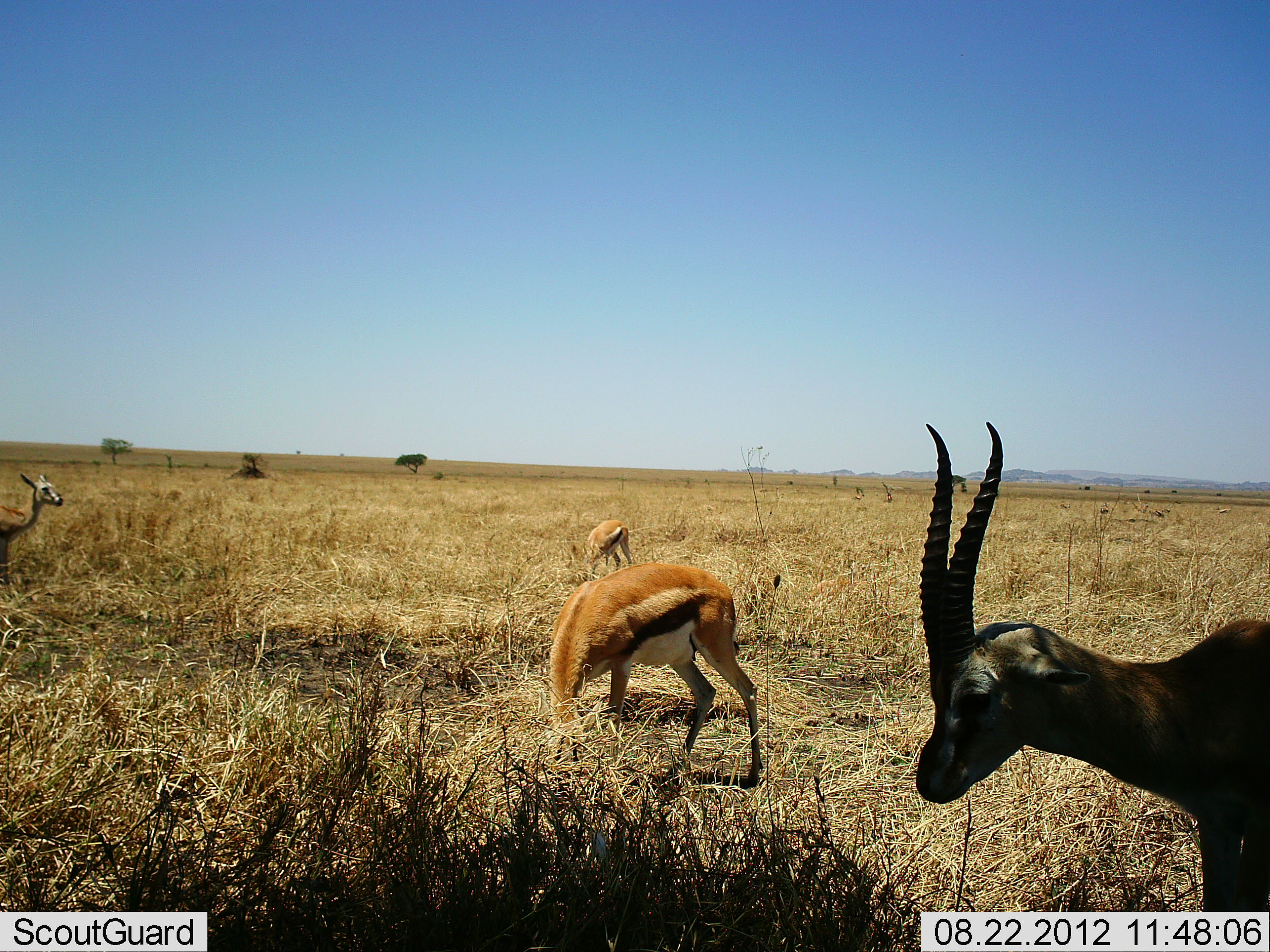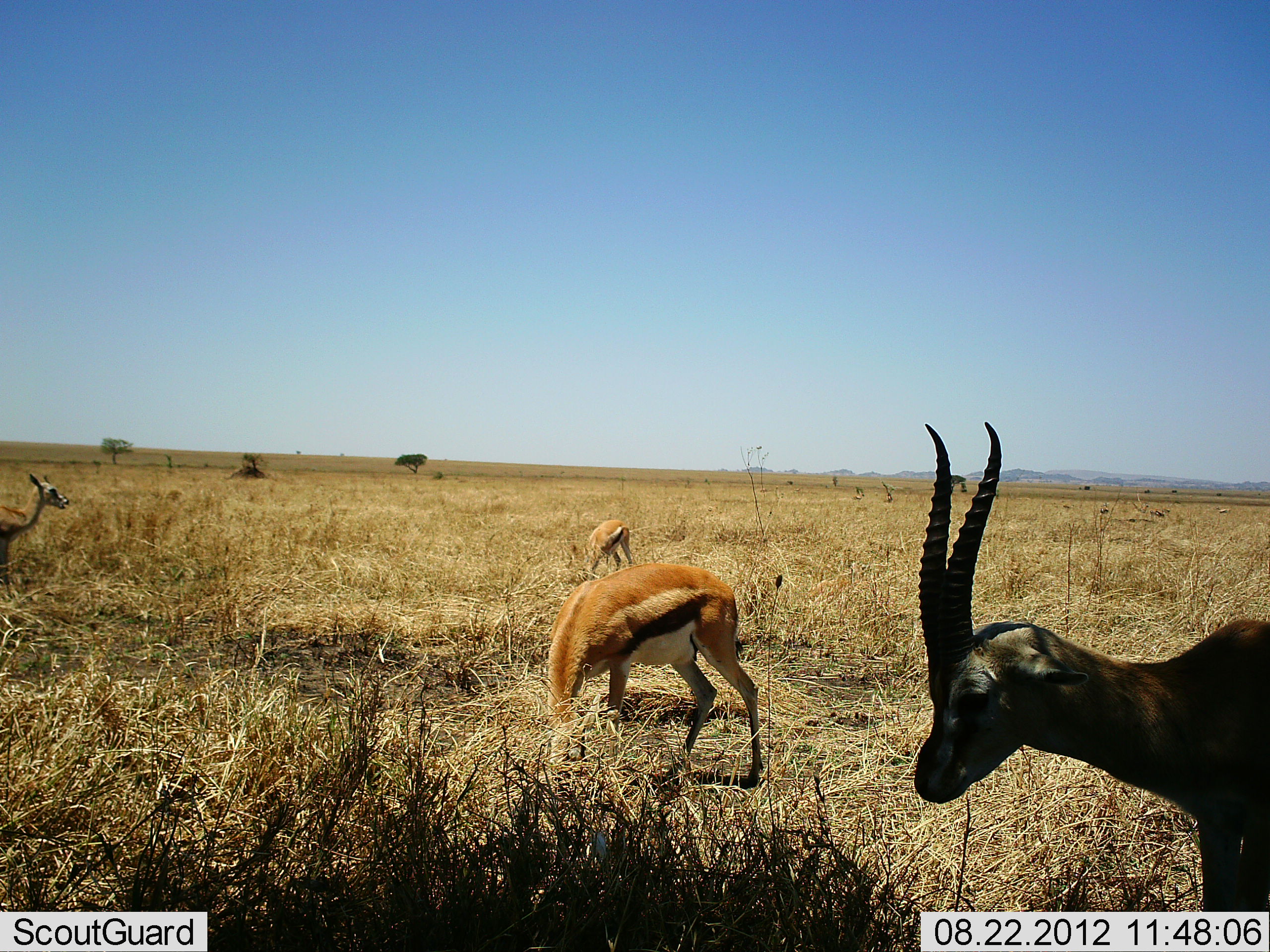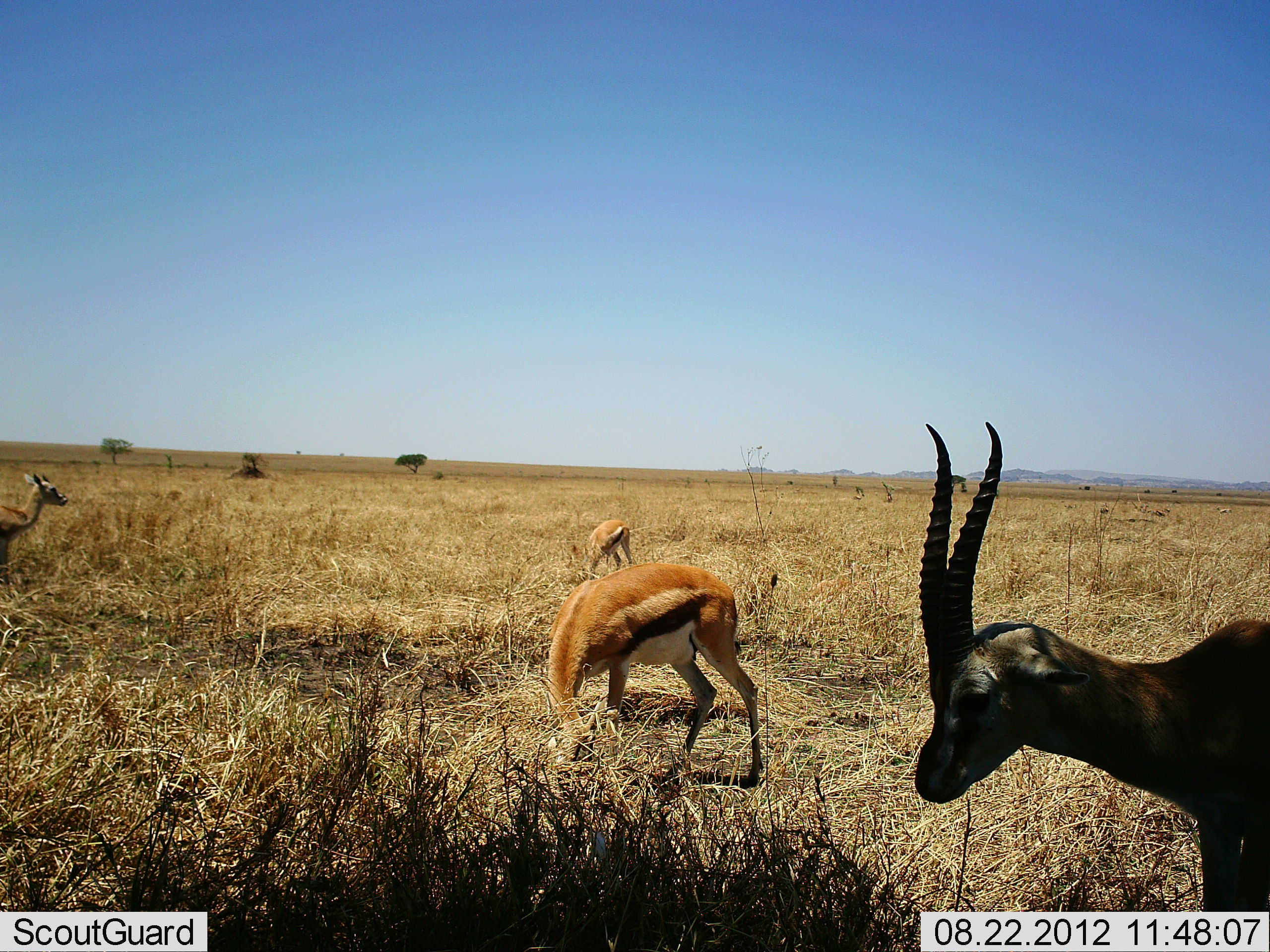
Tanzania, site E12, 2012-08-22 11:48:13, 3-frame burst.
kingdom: Animalia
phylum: Chordata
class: Mammalia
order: Artiodactyla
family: Bovidae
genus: Eudorcas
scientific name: Eudorcas thomsonii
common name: thomson's gazelle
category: gazellethomsons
Gazellethomsons (thomson's gazelle) (Eudorcas thomsonii), count 4. Behavior (volunteer vote fractions): standing 80%, resting 0%, moving 10%, interacting 0%. Young present (vote fraction): 0%. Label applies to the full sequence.